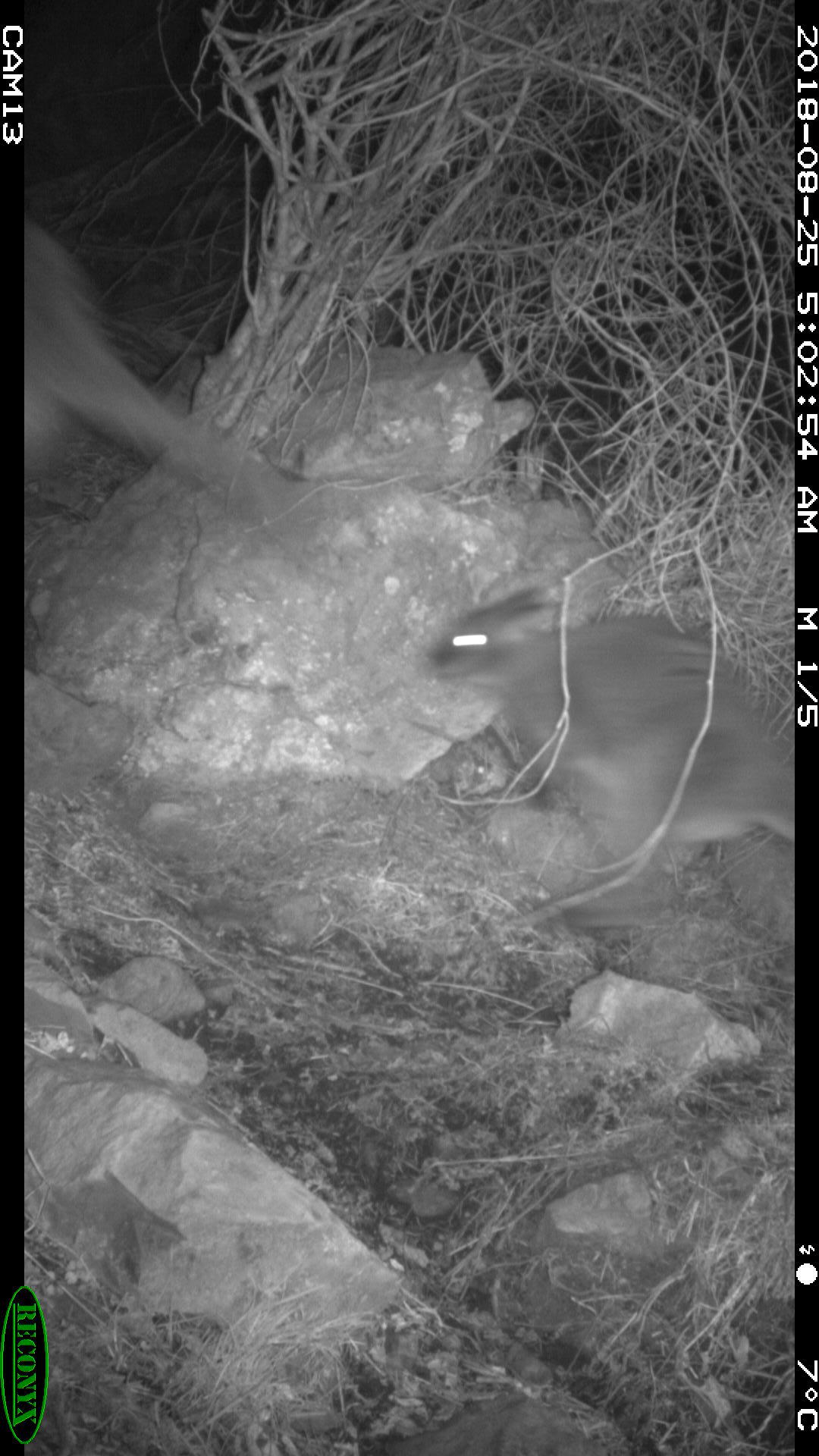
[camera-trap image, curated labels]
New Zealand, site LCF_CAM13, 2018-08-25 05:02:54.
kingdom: Animalia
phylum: Chordata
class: Mammalia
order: Diprotodontia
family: Macropodidae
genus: Notamacropus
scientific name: Notamacropus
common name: wallaby